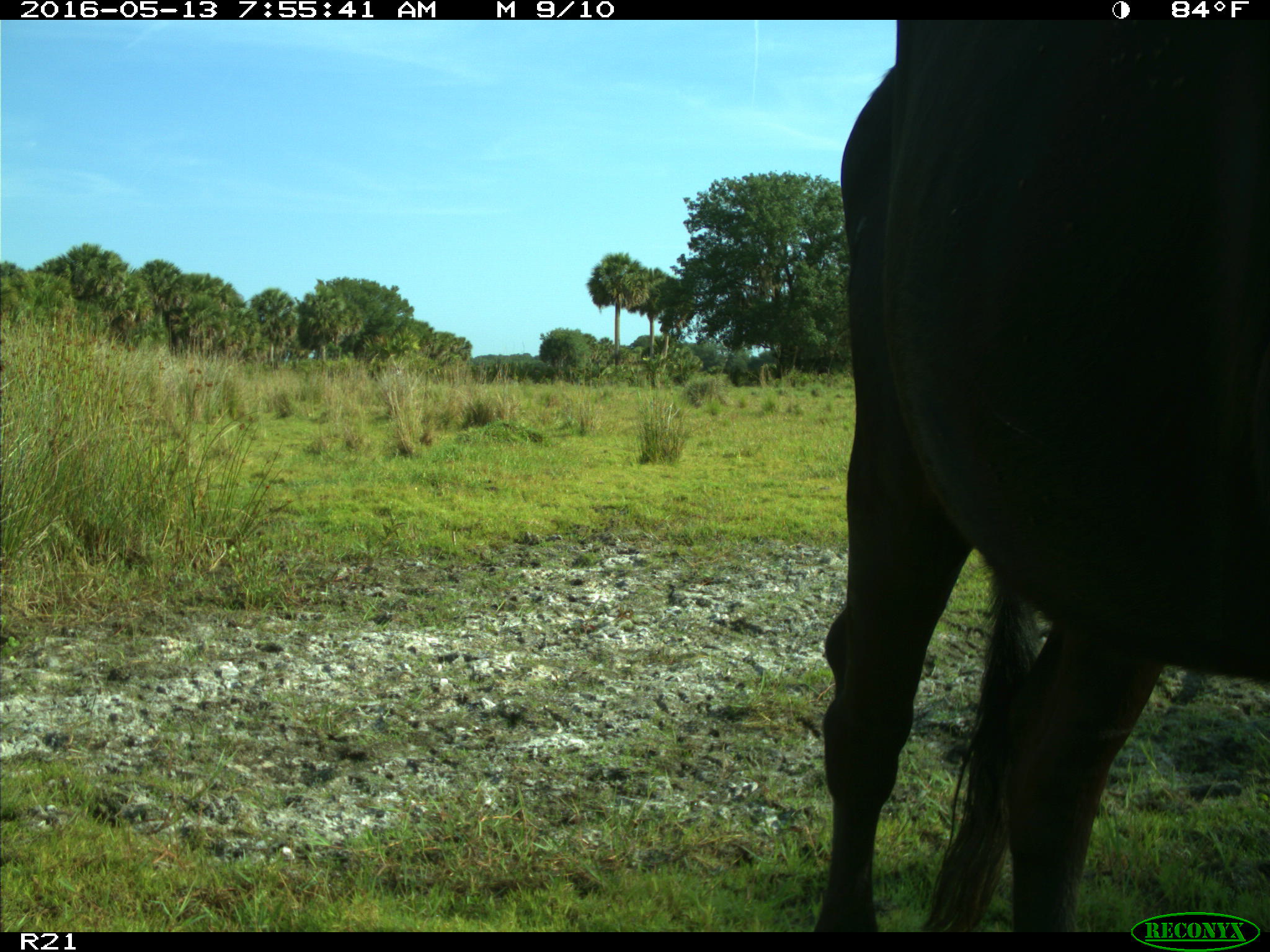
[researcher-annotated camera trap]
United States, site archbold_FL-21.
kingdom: Animalia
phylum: Chordata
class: Mammalia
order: Artiodactyla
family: Bovidae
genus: Bos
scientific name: Bos taurus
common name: domestic cow